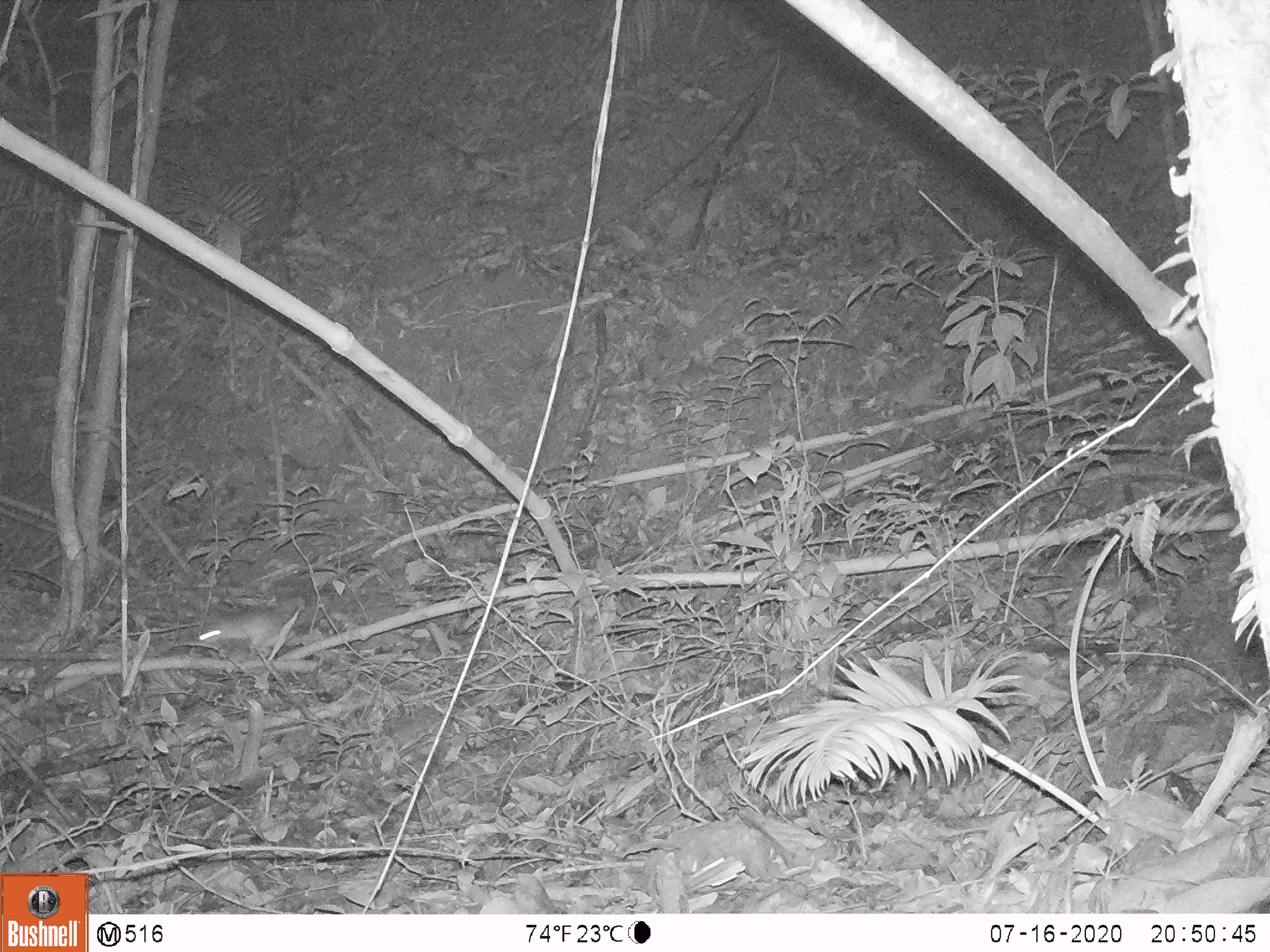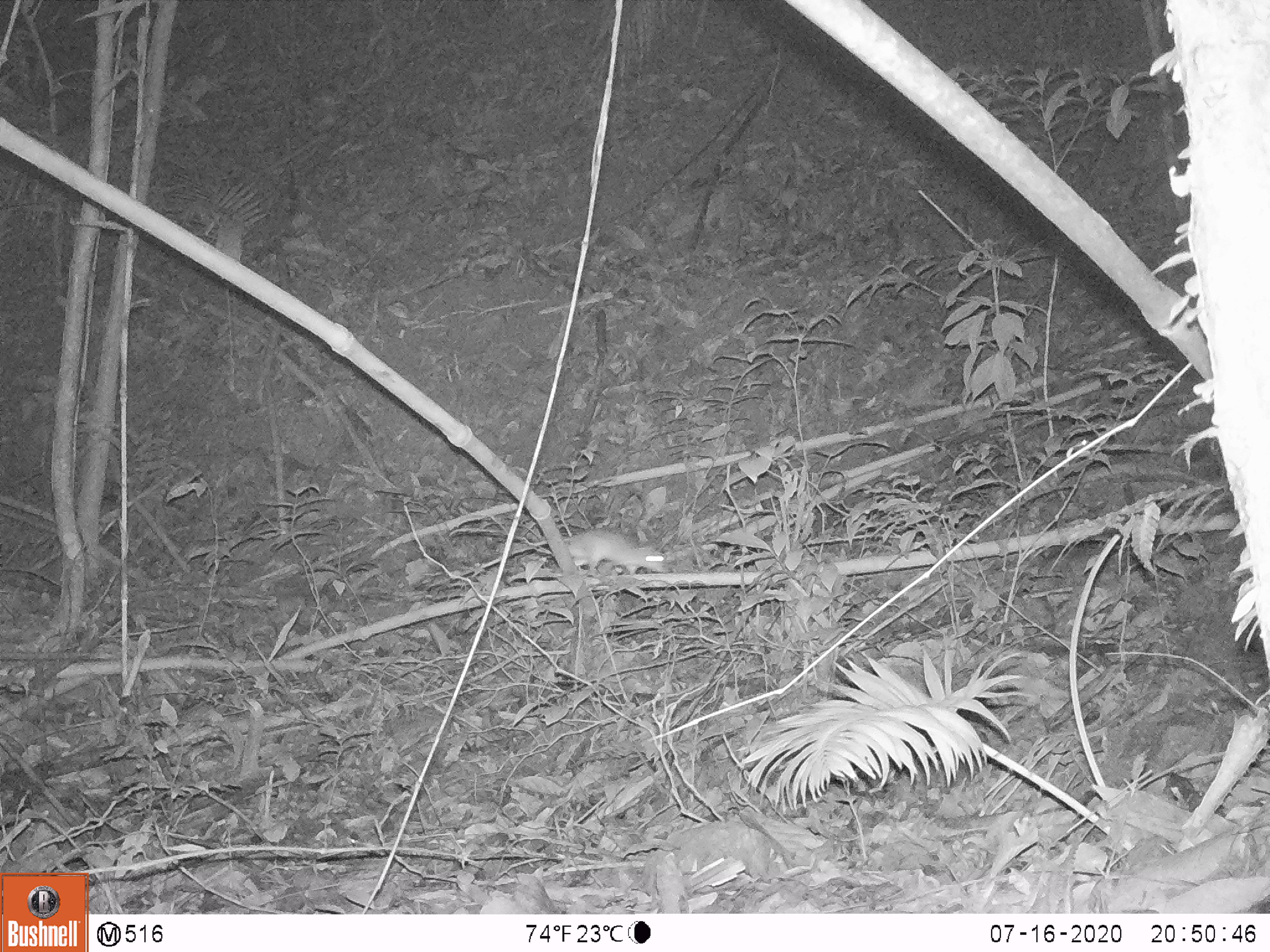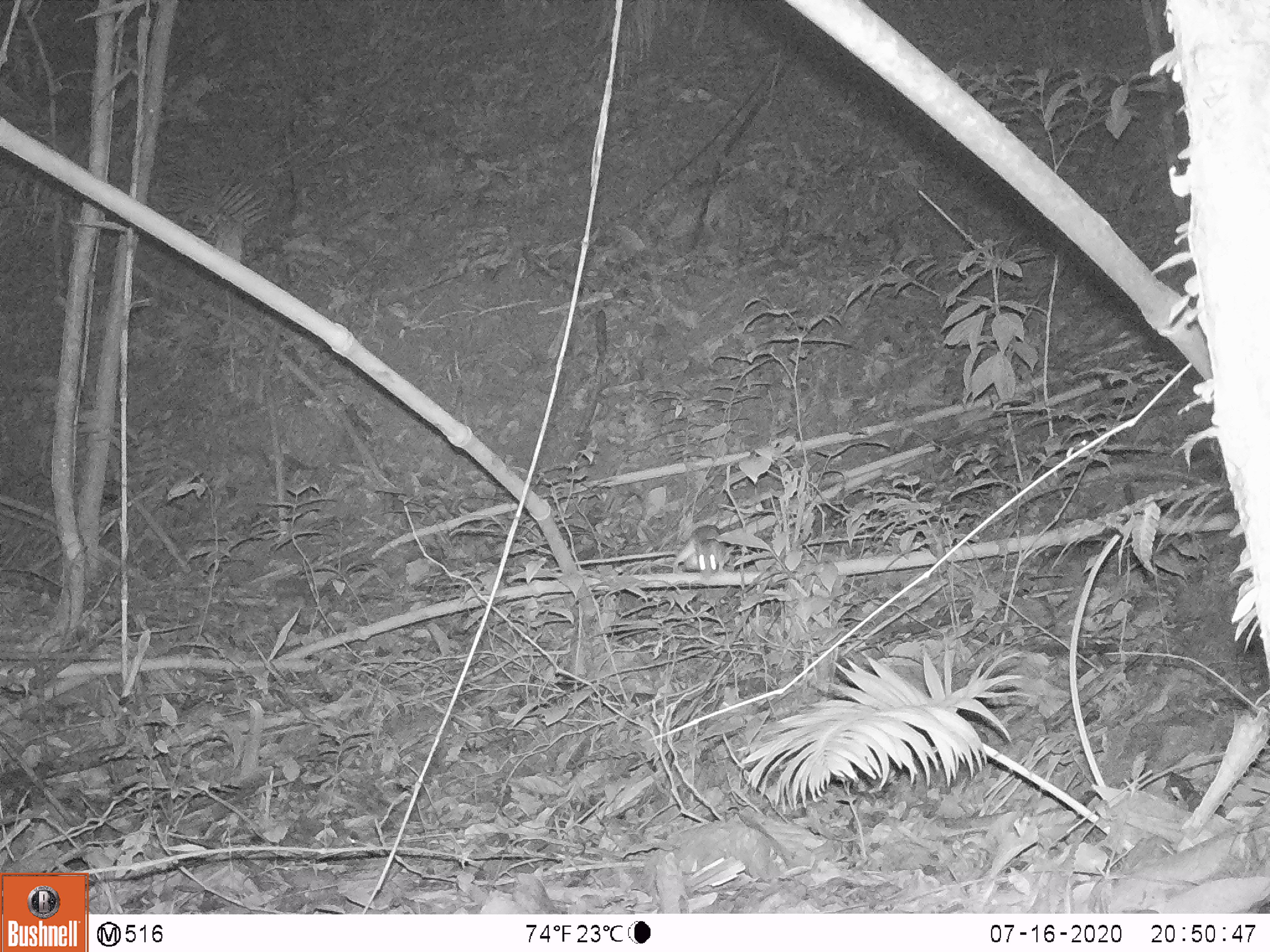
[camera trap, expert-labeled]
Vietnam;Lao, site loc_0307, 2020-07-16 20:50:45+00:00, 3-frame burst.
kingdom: Animalia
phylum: Chordata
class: Mammalia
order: Rodentia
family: Muridae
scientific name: Muridae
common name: old-world mice and rats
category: unidentified murid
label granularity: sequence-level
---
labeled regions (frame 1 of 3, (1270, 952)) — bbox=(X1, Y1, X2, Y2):
unidentified murid: bbox=(199, 610, 315, 656)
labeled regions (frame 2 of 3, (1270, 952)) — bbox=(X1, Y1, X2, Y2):
unidentified murid: bbox=(450, 531, 670, 582)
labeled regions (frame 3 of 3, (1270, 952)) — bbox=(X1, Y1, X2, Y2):
unidentified murid: bbox=(674, 525, 729, 573)